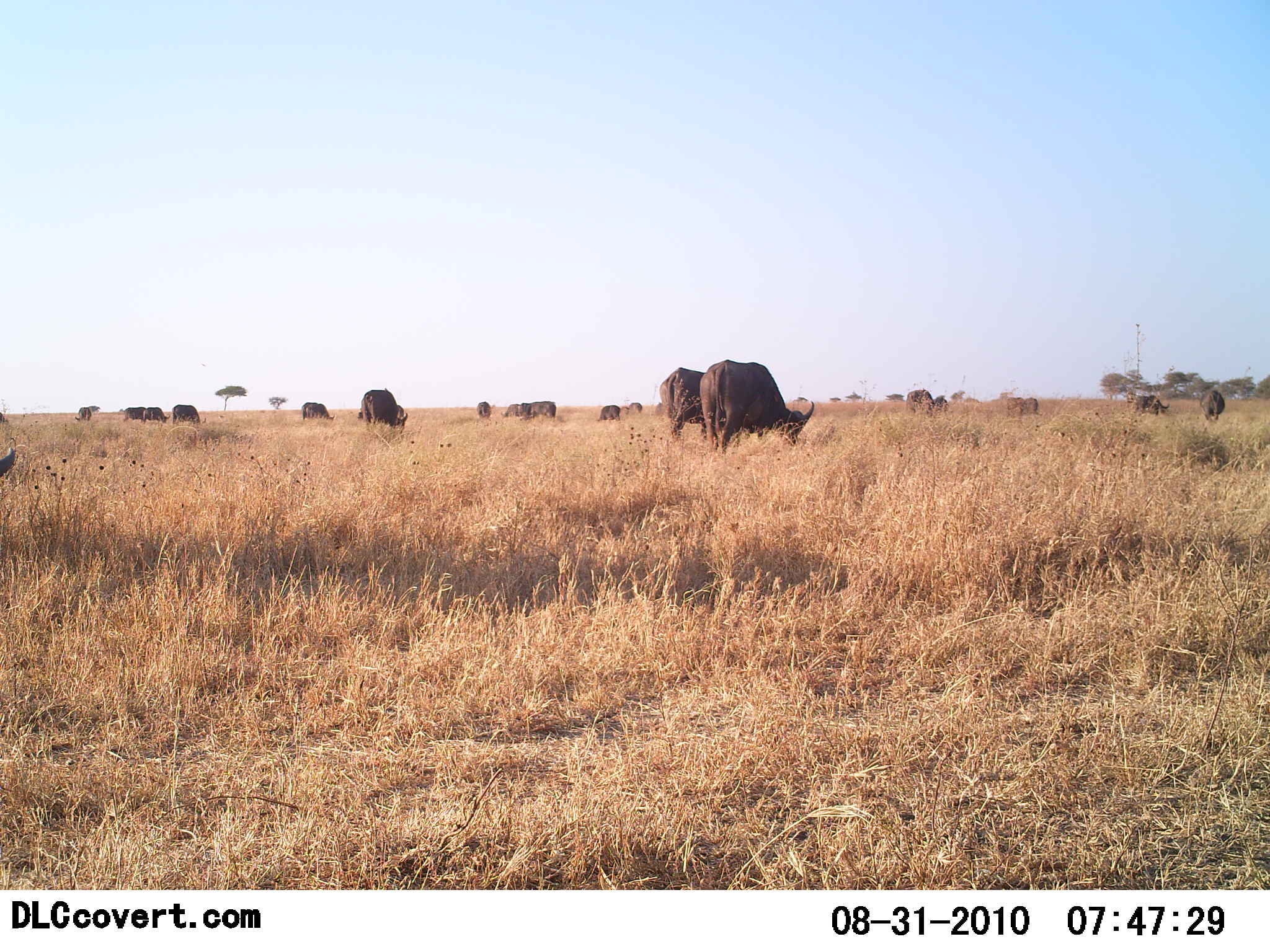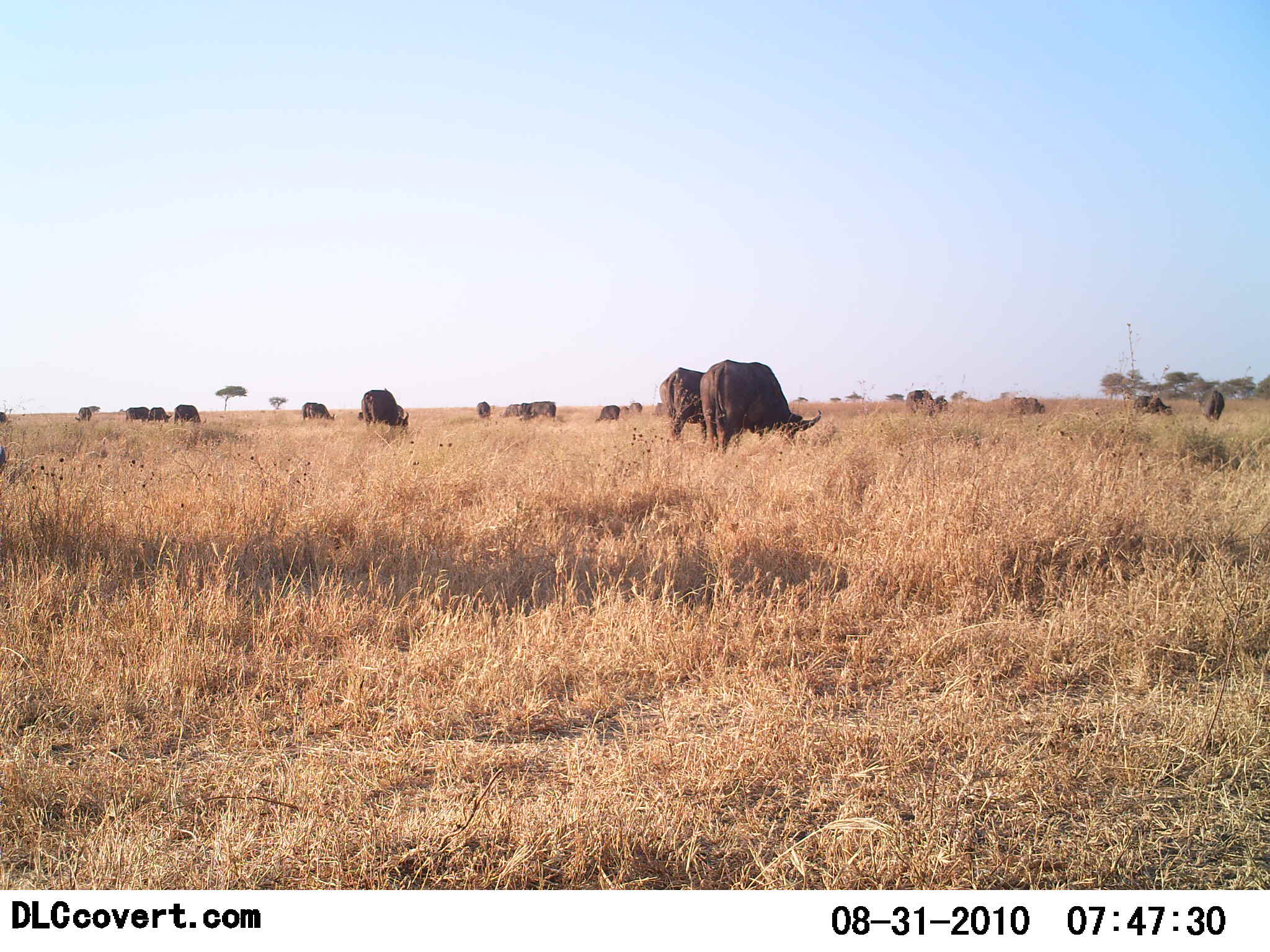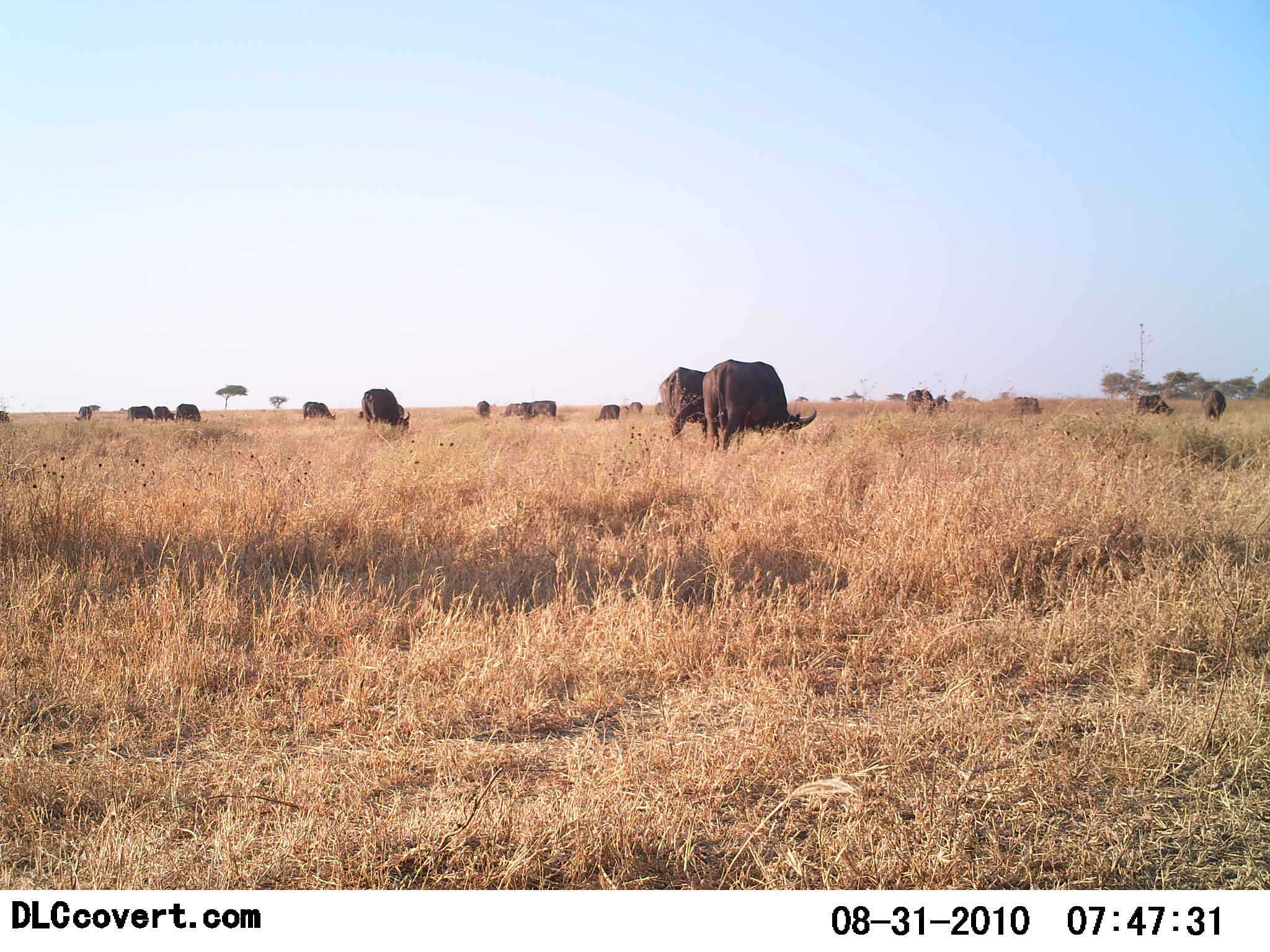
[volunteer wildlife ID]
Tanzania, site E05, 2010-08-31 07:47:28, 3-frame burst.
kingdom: Animalia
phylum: Chordata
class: Mammalia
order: Artiodactyla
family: Bovidae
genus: Syncerus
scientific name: Syncerus caffer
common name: cape buffalo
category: buffalo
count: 11-50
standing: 25%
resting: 0%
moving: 0%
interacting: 0%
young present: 0%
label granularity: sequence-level